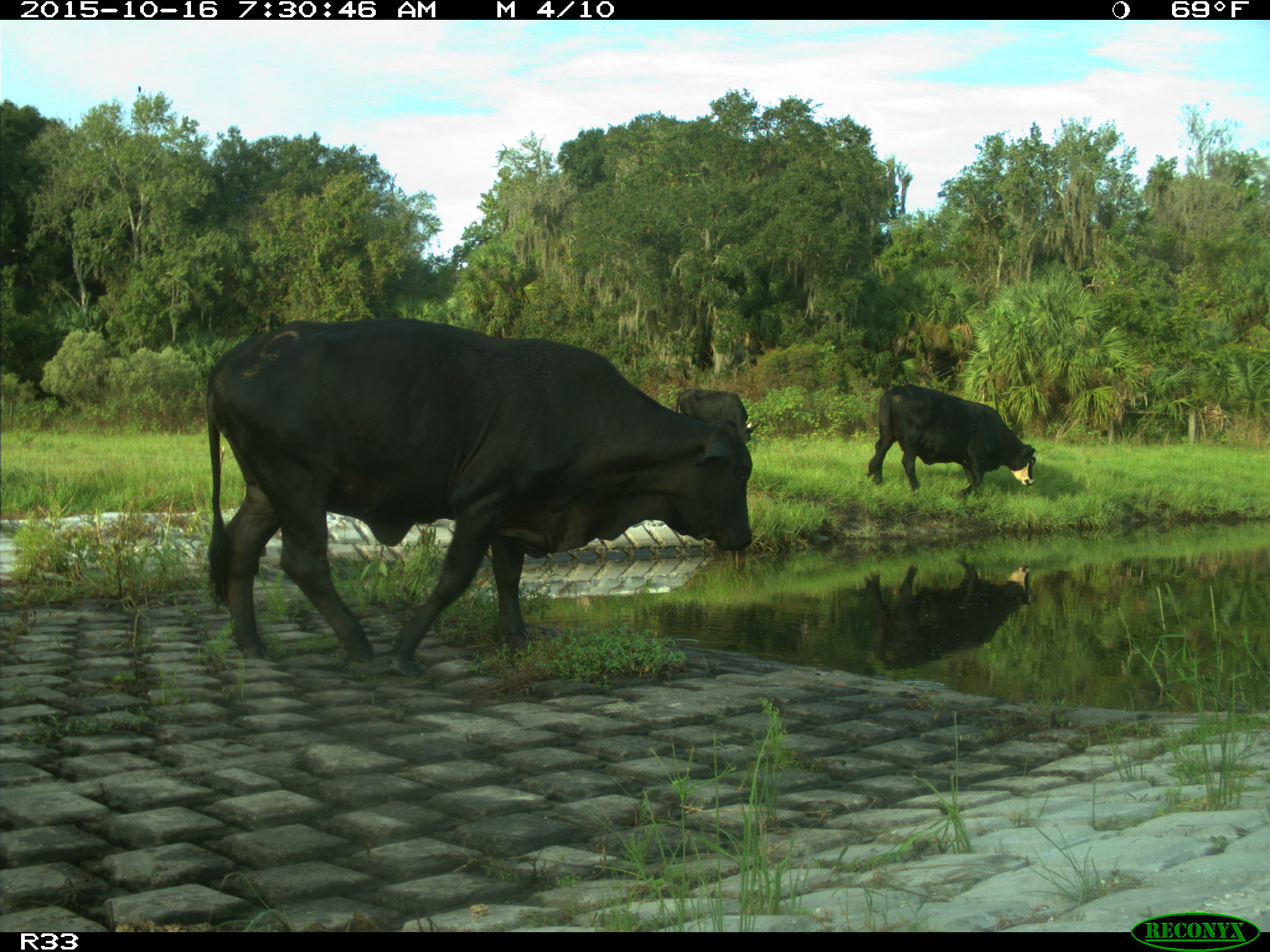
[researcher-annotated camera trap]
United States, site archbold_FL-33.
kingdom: Animalia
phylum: Chordata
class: Mammalia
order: Artiodactyla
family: Bovidae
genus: Bos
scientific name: Bos taurus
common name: domestic cow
Bos taurus (domestic cow).